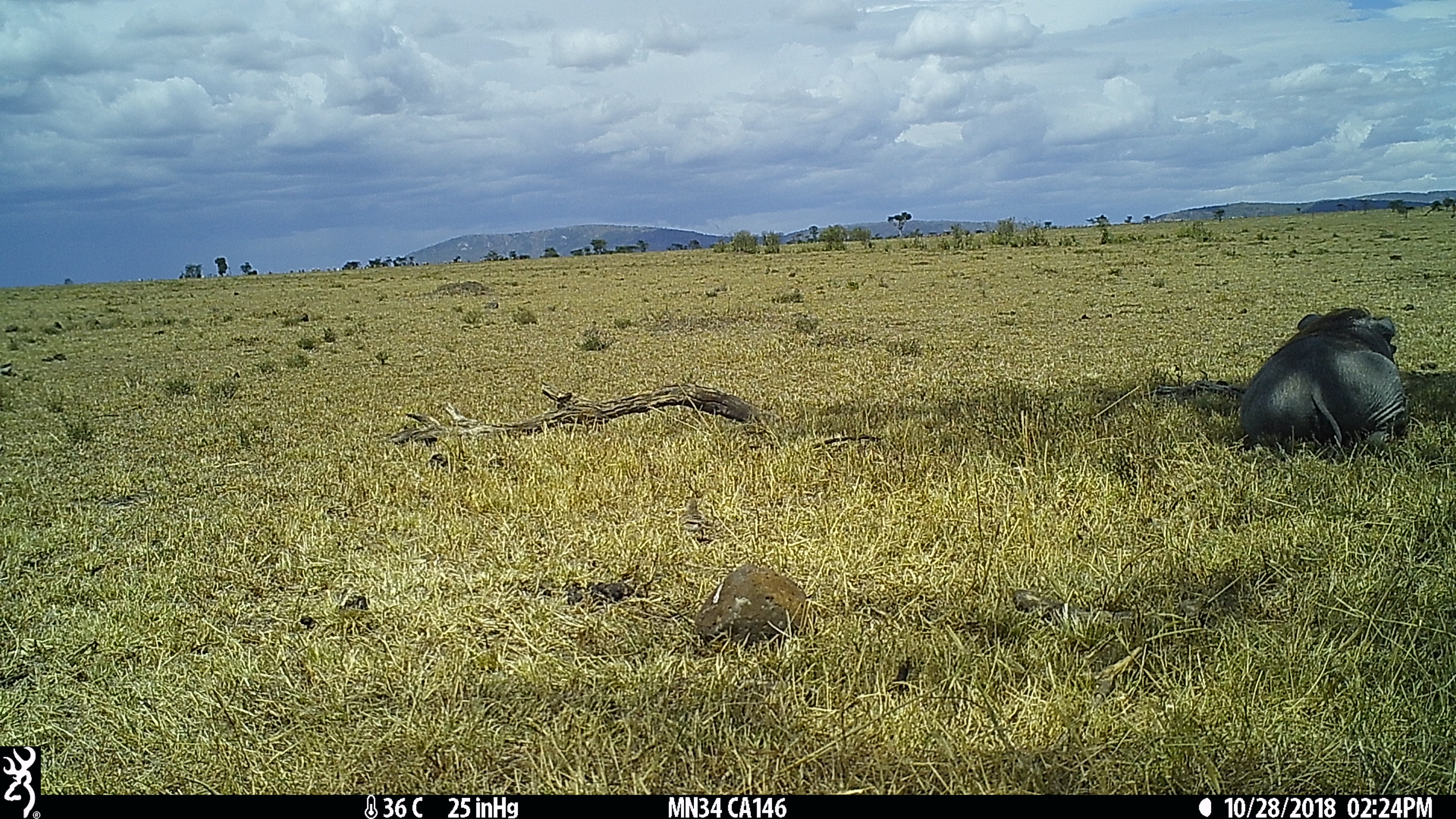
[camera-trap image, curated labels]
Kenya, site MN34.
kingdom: Animalia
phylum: Chordata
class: Mammalia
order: Artiodactyla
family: Suidae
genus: Phacochoerus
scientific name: Phacochoerus africanus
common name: common warthog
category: warthog